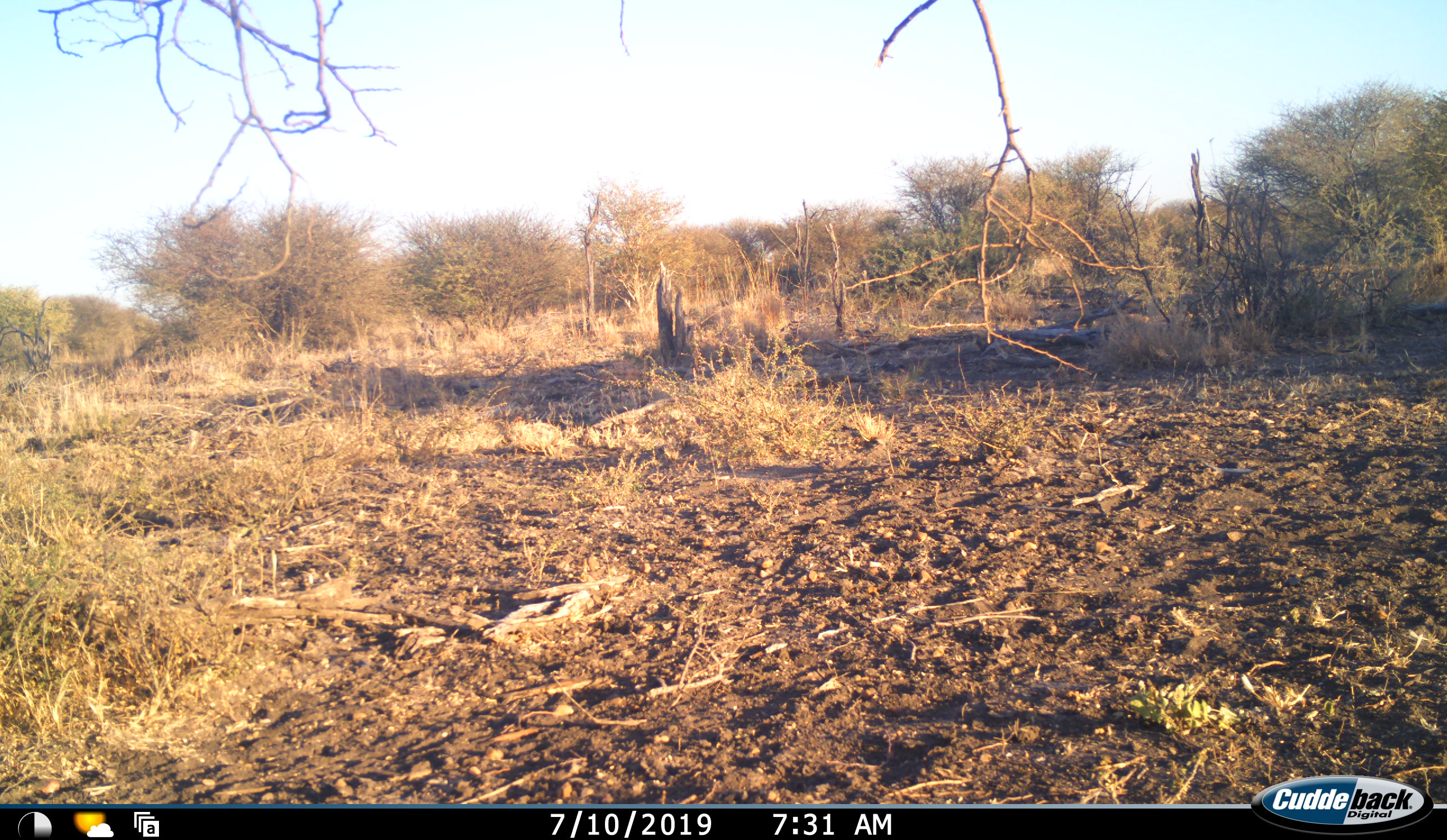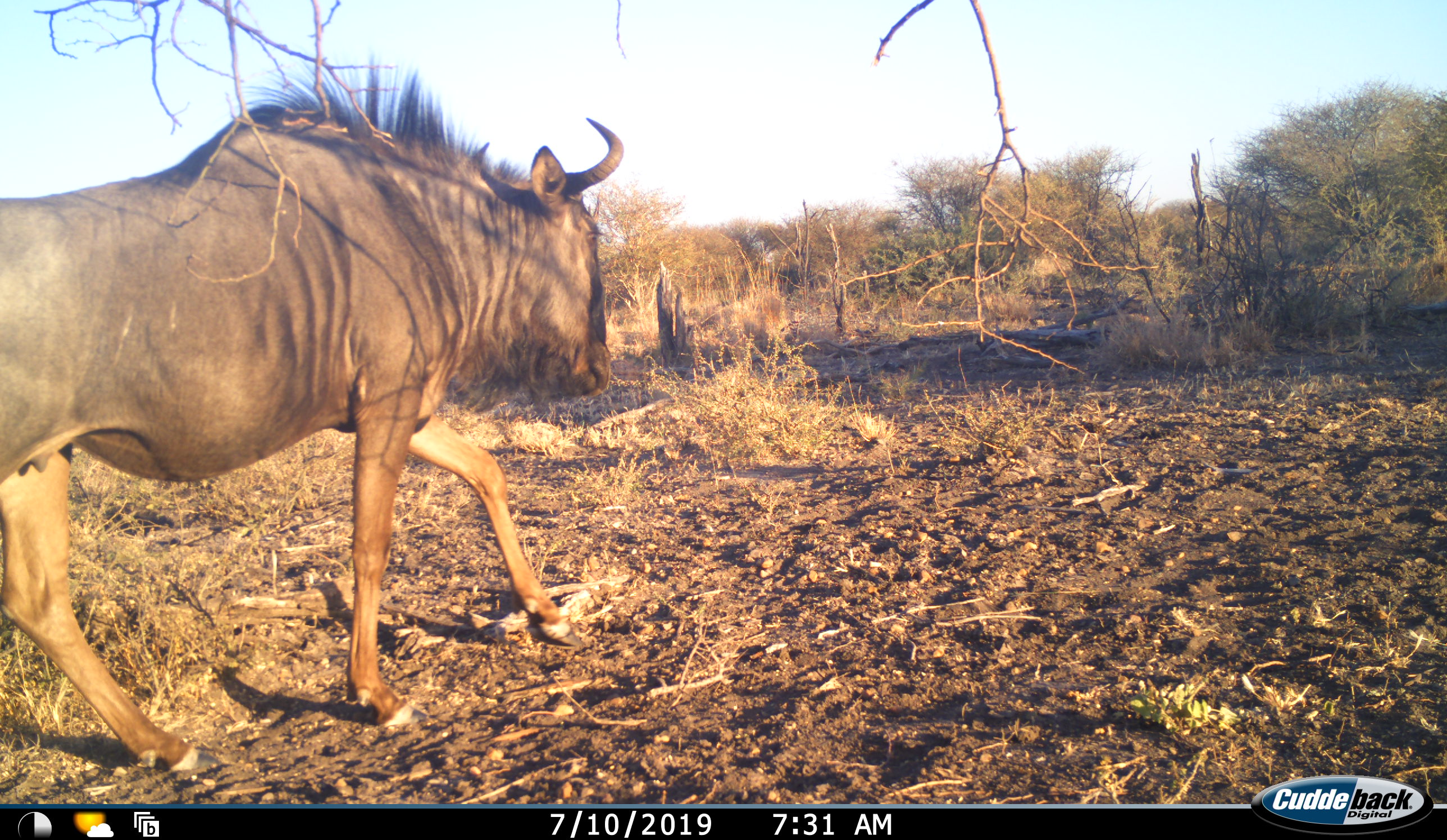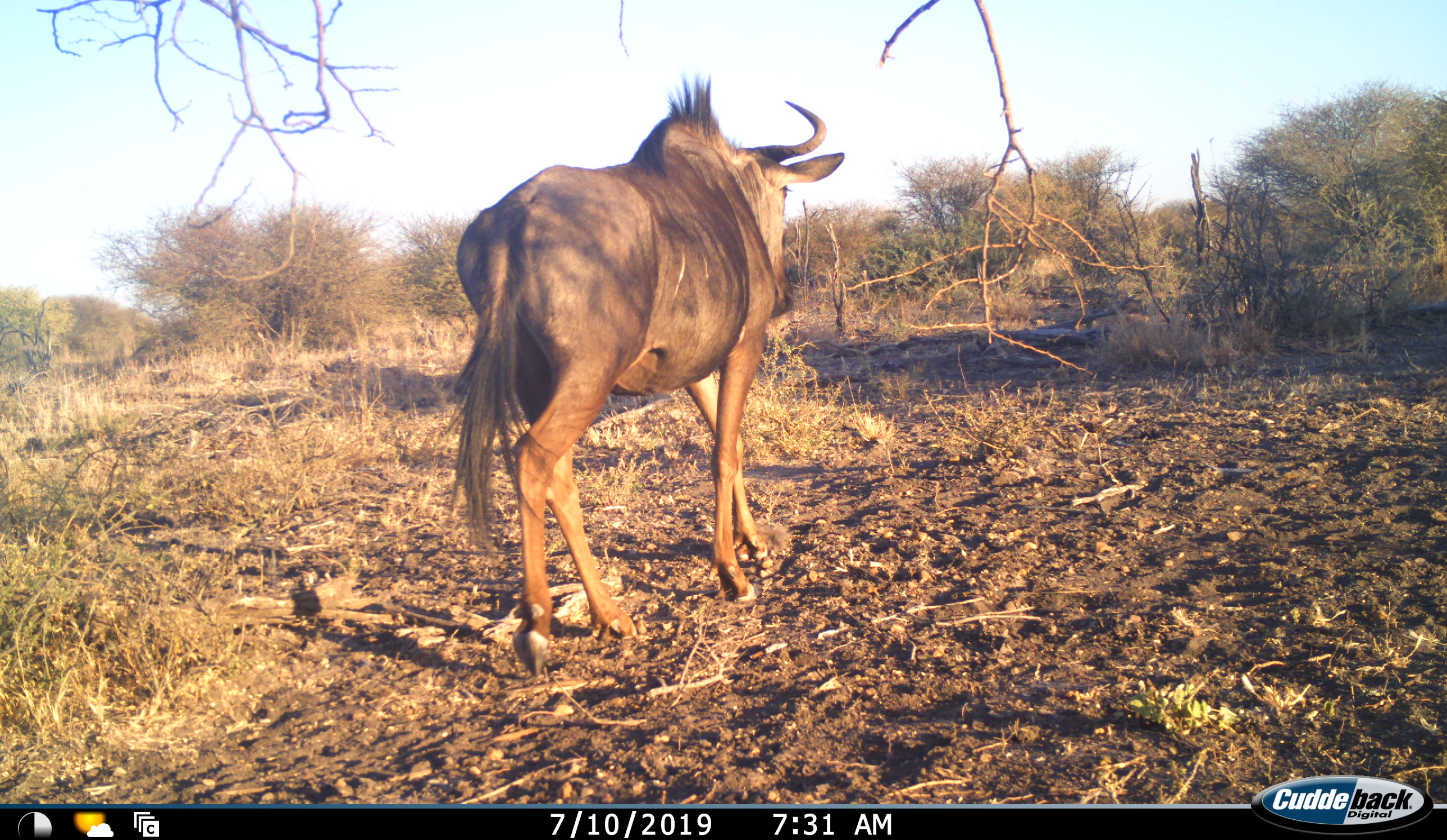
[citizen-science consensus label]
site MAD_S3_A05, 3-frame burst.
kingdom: Animalia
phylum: Chordata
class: Mammalia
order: Artiodactyla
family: Bovidae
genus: Connochaetes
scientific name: Connochaetes taurinus taurinus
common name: blue wildebeest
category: wildebeestblue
Wildebeestblue (blue wildebeest) (Connochaetes taurinus taurinus), count 1. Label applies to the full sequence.